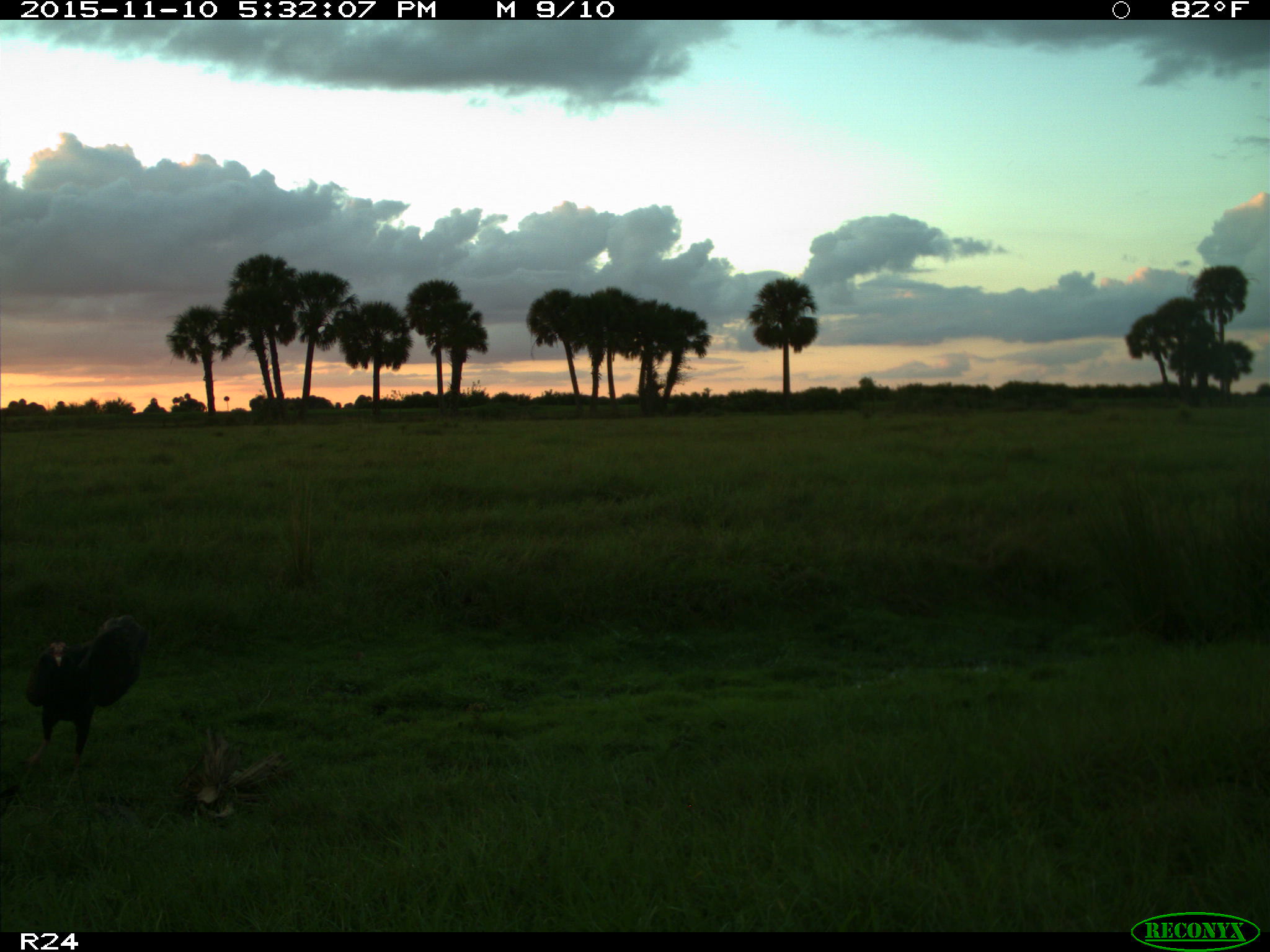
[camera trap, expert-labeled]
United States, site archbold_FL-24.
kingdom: Animalia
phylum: Chordata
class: Aves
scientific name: Aves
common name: birds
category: unidentified bird